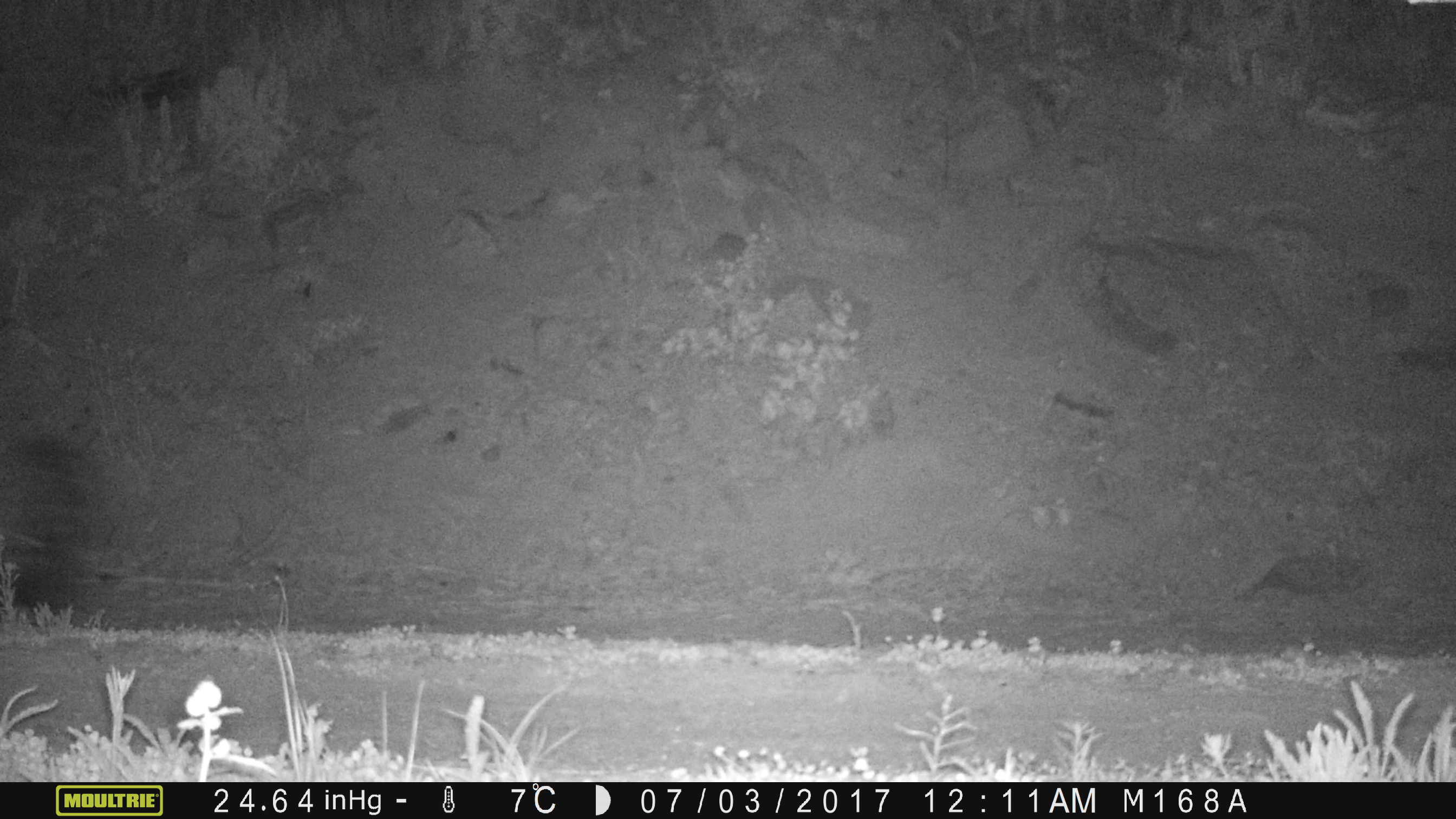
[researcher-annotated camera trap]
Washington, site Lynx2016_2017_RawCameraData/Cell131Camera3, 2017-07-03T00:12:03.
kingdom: Animalia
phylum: Chordata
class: Mammalia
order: Carnivora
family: Mephitidae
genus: Mephitis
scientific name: Mephitis mephitis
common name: striped skunk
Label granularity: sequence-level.